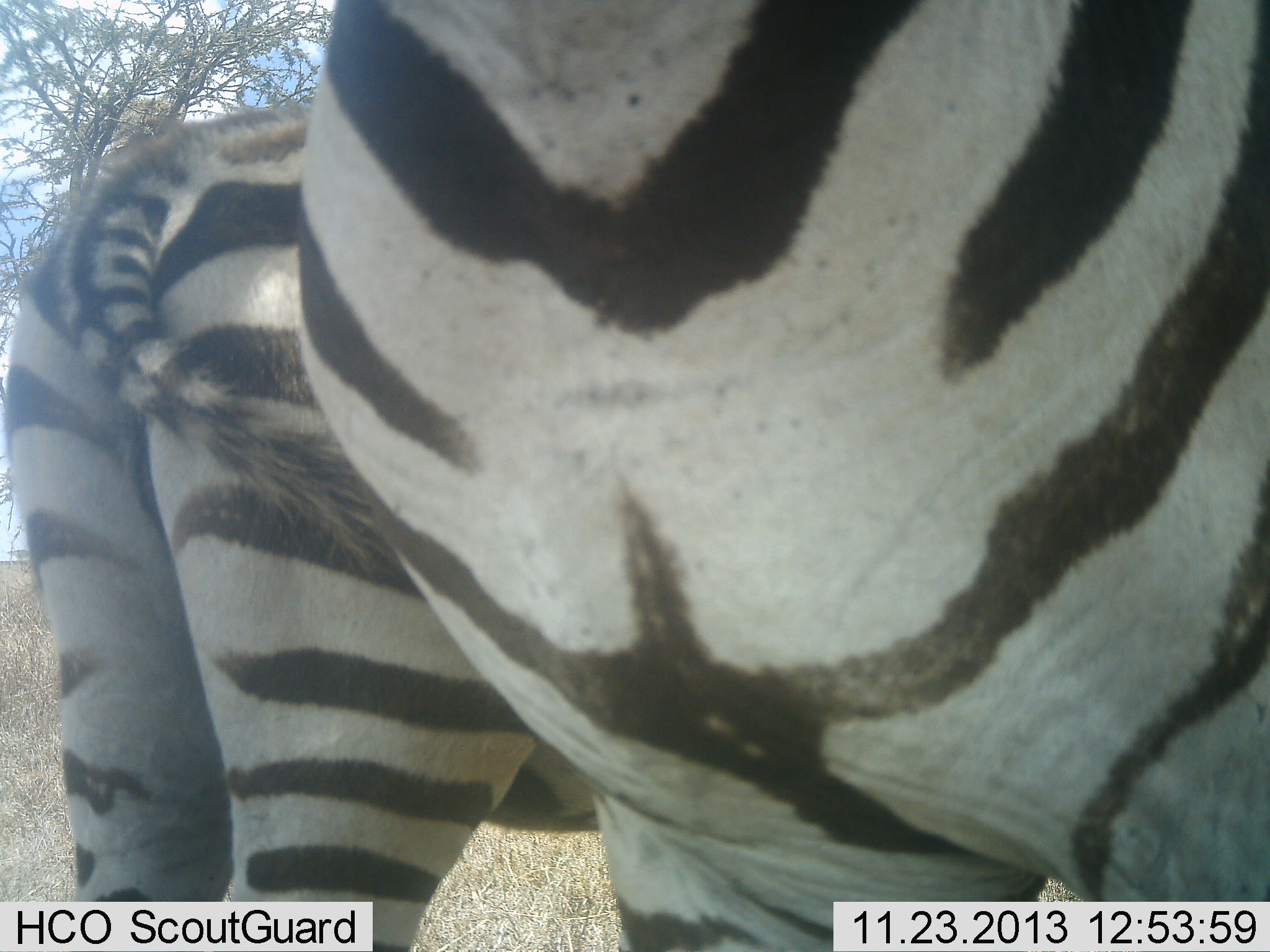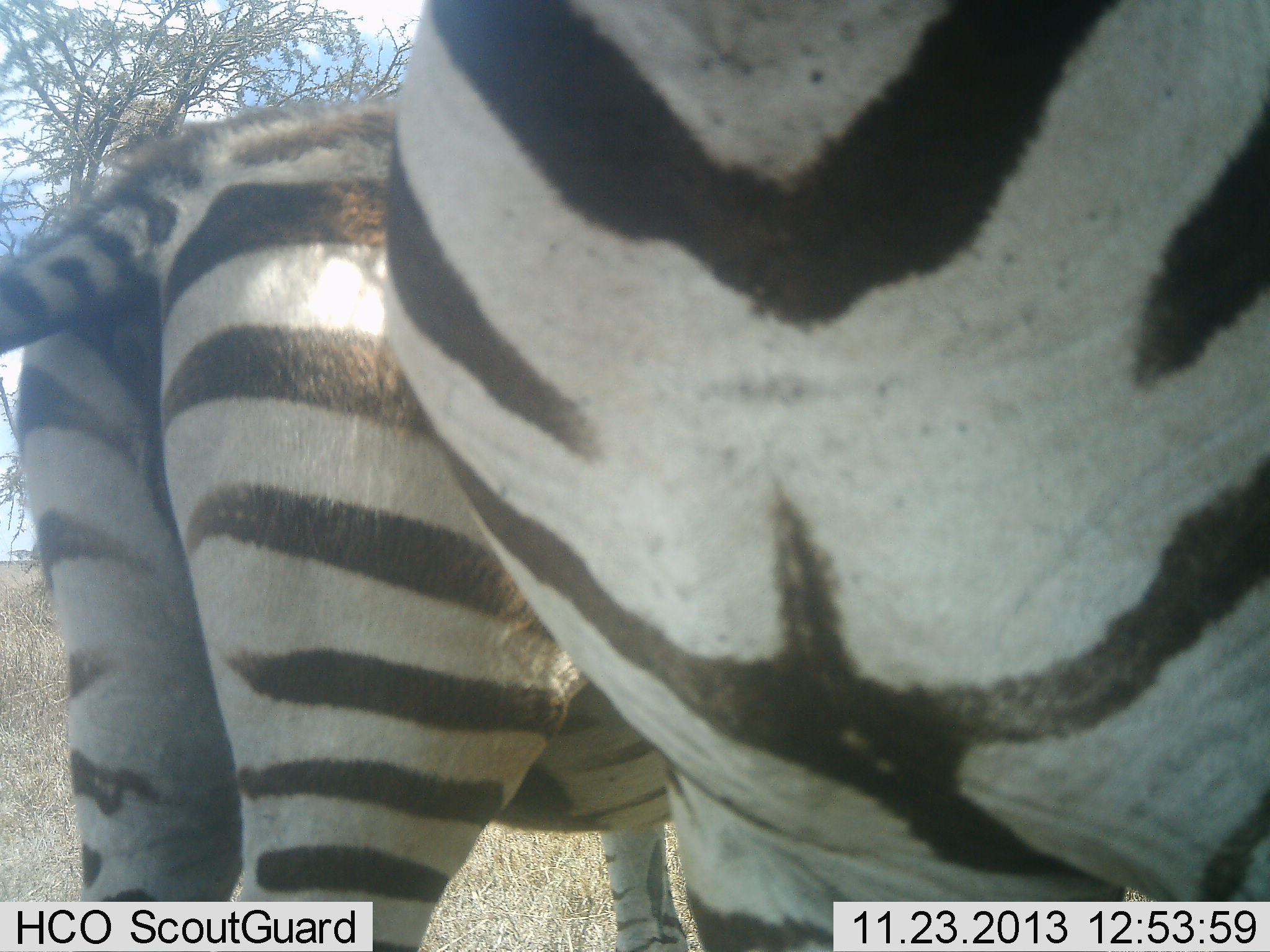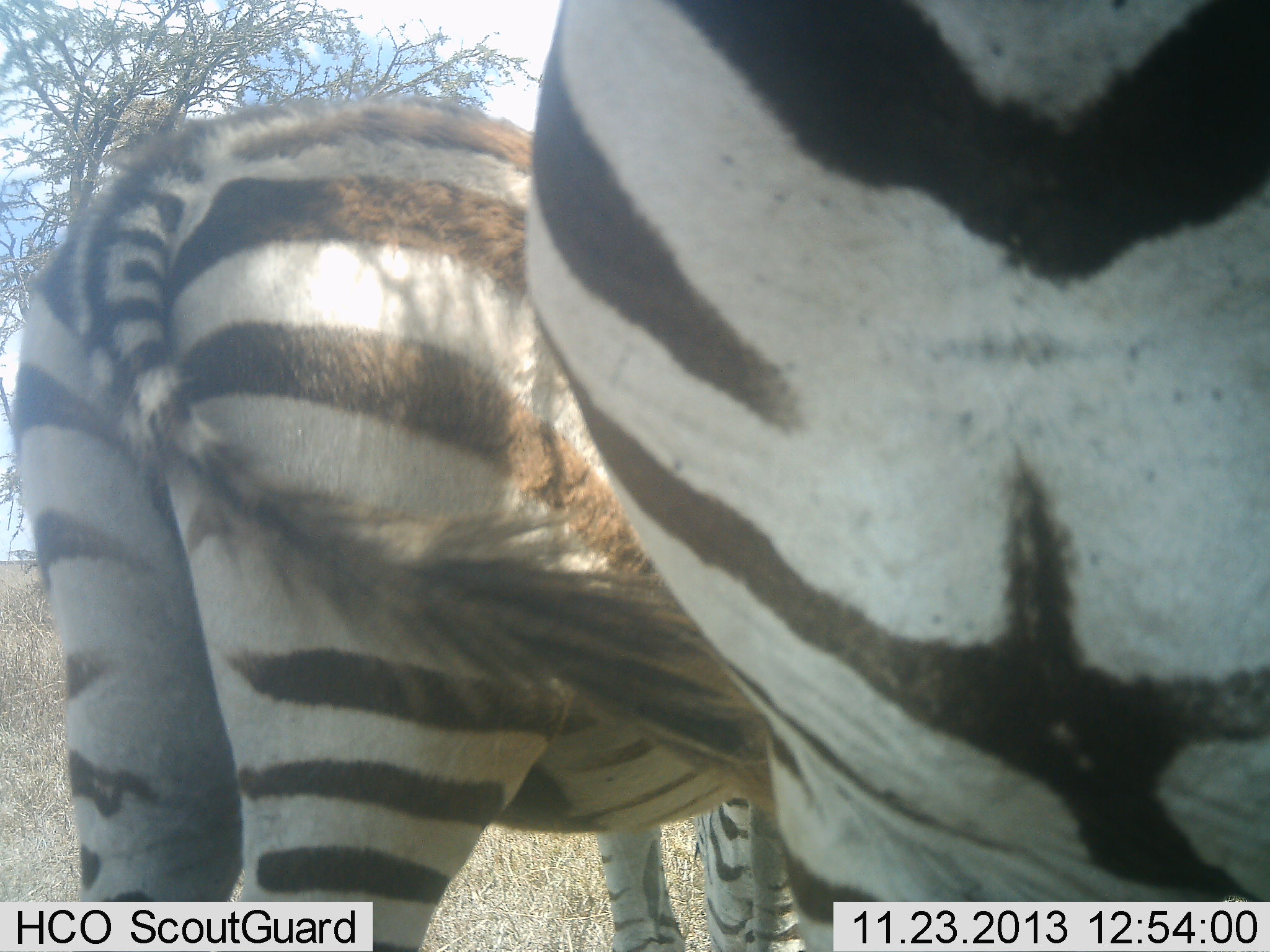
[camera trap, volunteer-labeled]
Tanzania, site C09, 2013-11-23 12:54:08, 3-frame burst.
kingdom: Animalia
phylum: Chordata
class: Mammalia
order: Perissodactyla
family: Equidae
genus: Equus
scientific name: Equus quagga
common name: plains zebra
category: zebra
Zebra (plains zebra) (Equus quagga), count 2. Behavior (volunteer vote fractions): standing 90%, resting 0%, moving 20%, interacting 0%. Young present (vote fraction): 0%. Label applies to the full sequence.